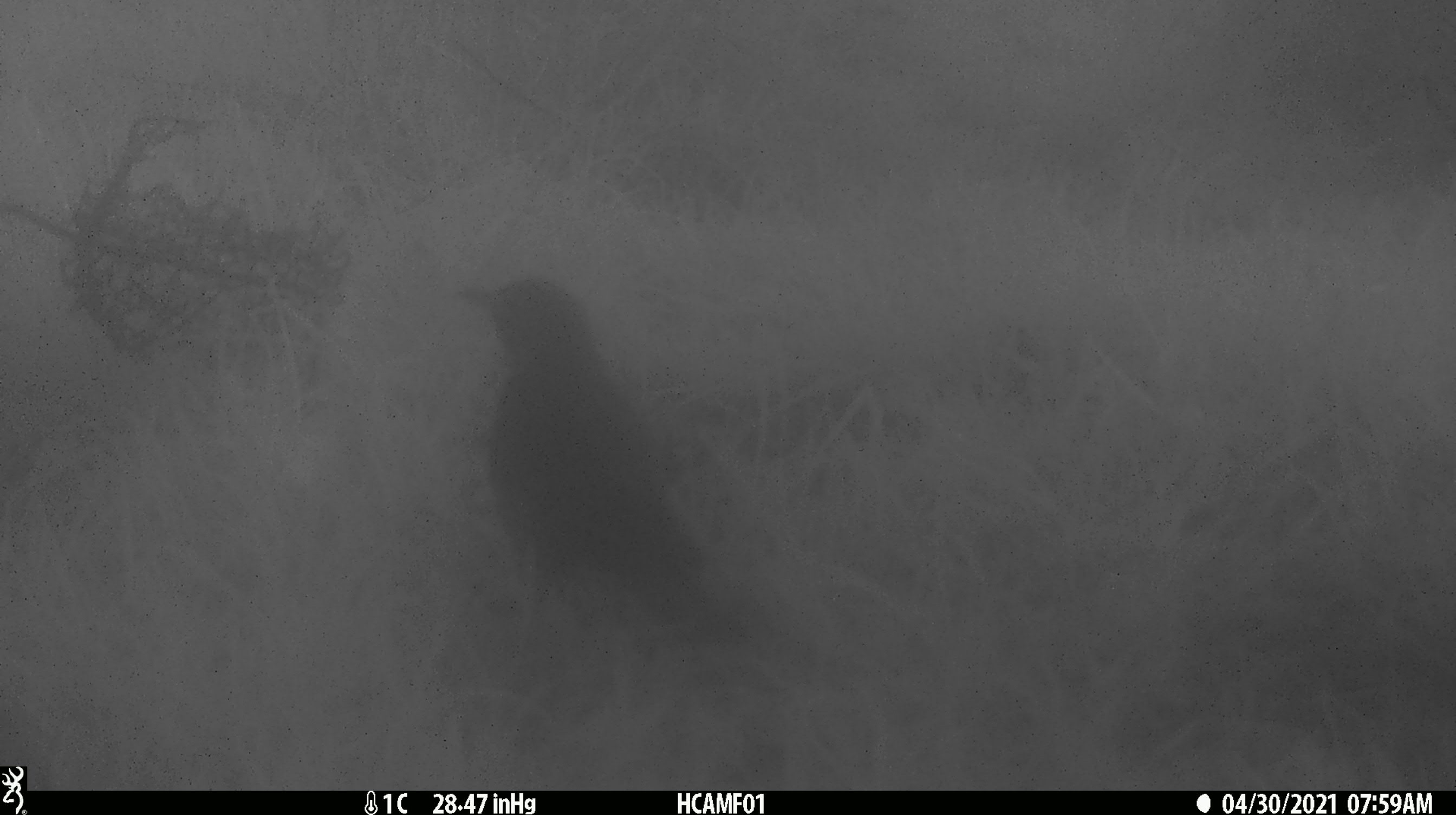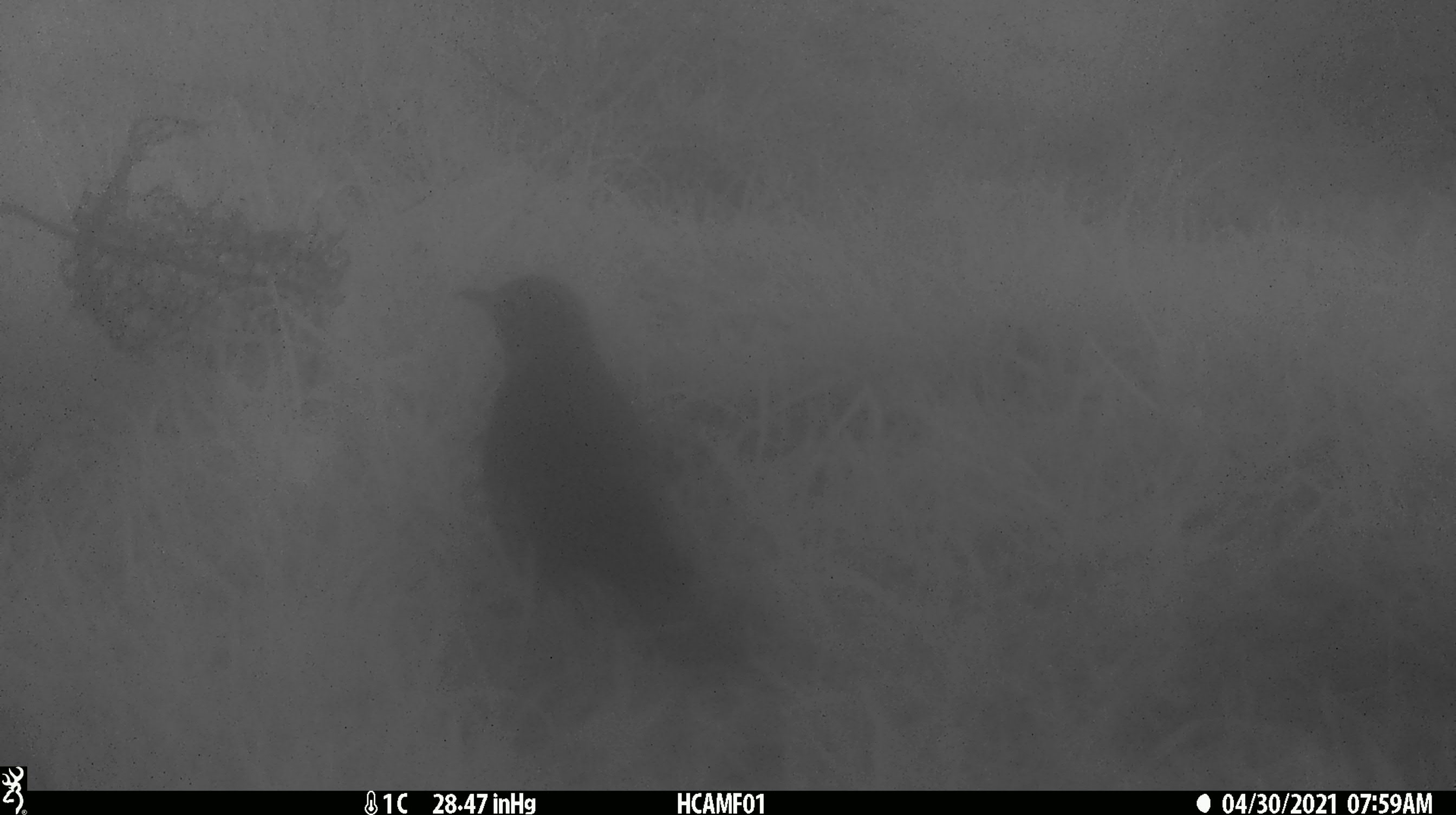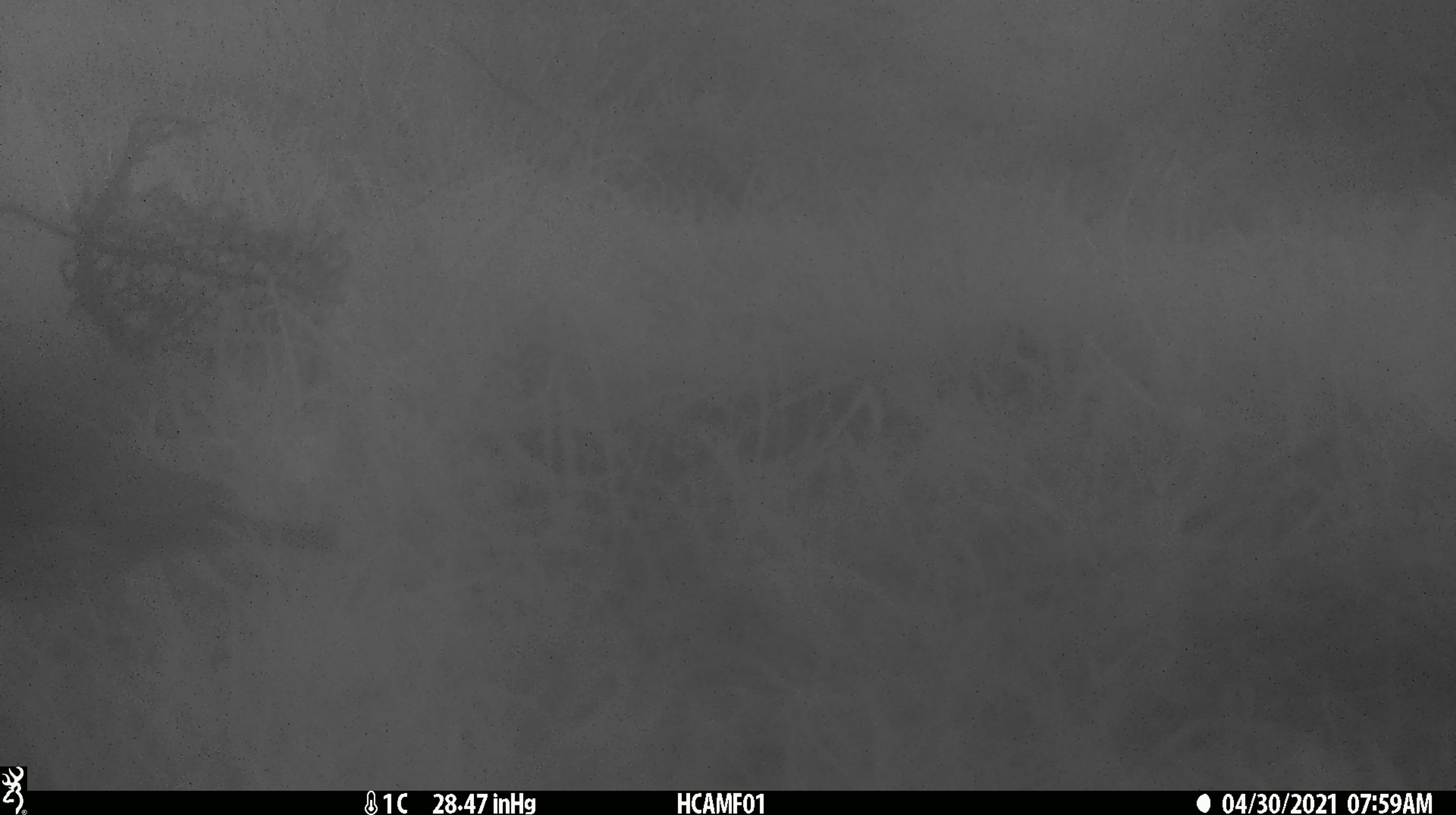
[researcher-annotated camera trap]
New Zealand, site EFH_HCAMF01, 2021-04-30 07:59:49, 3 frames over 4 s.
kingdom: Animalia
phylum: Chordata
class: Aves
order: Passeriformes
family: Turdidae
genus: Turdus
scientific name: Turdus philomelos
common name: song thrush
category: thrush